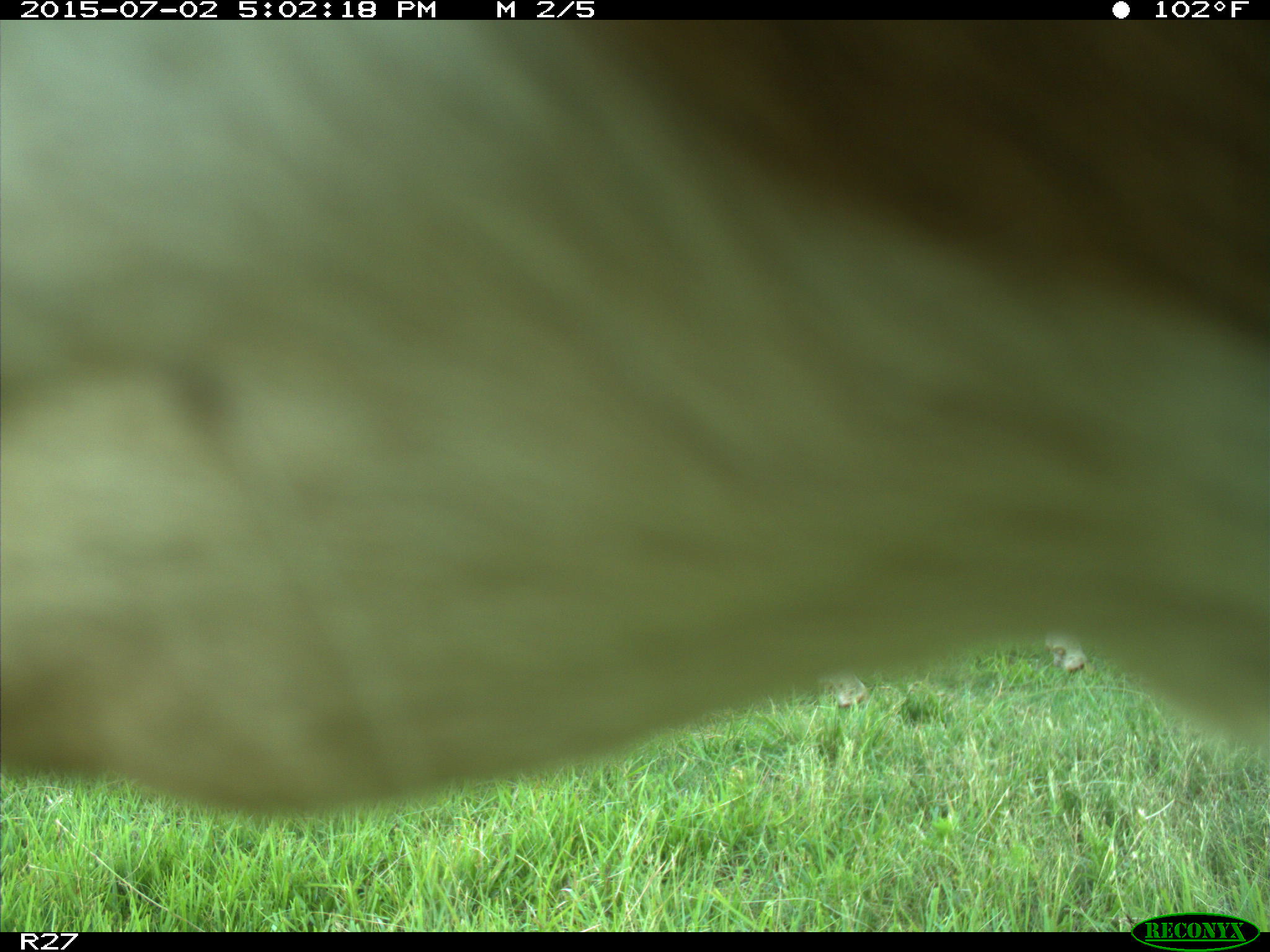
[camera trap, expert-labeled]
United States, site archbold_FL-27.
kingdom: Animalia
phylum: Chordata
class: Mammalia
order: Artiodactyla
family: Bovidae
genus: Bos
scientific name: Bos taurus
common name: domestic cow